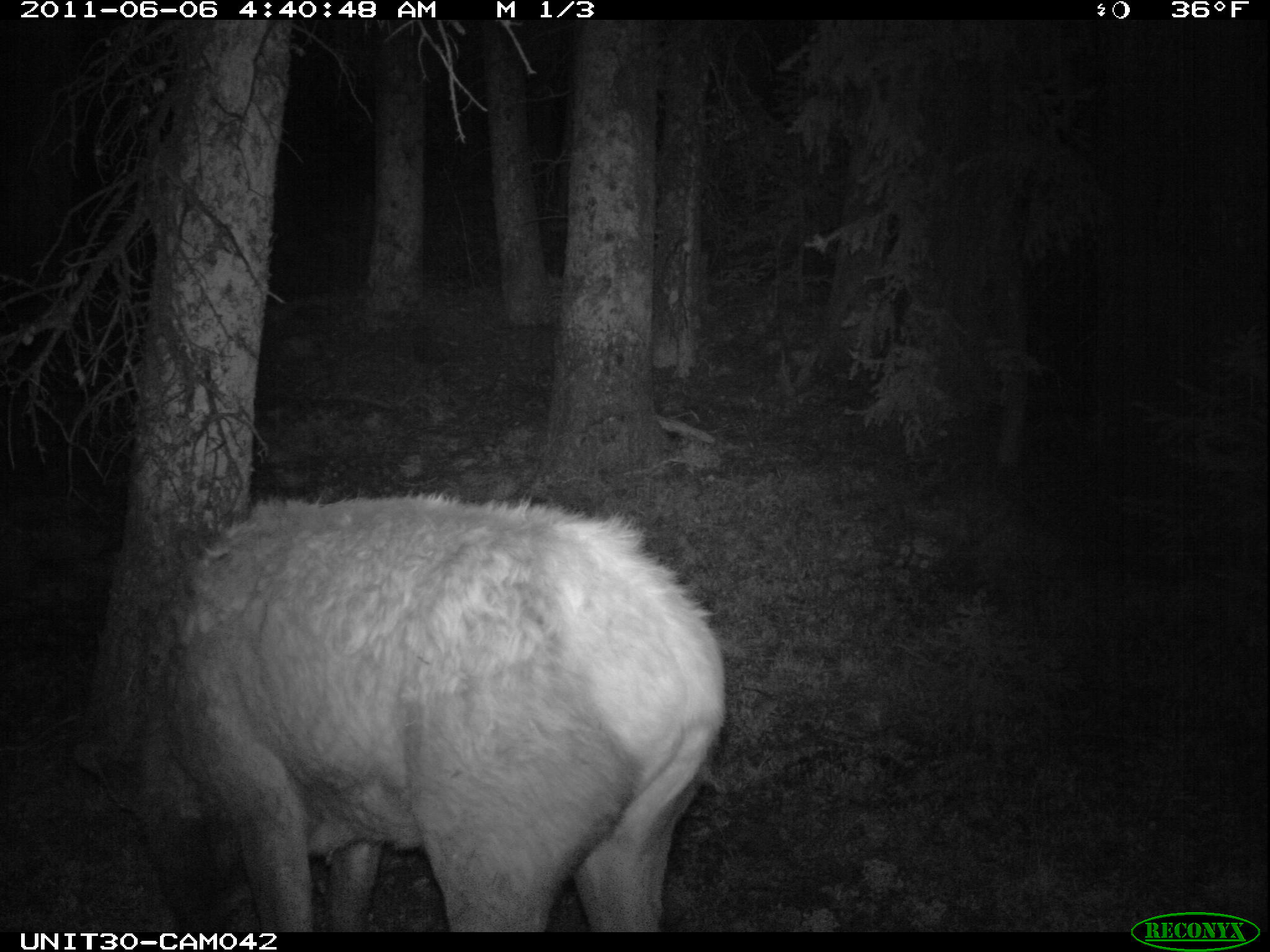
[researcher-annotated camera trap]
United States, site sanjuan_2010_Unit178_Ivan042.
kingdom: Animalia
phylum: Chordata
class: Mammalia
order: Artiodactyla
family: Cervidae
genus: Cervus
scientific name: Cervus elaphus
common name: red deer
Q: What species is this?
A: Cervus elaphus (red deer).